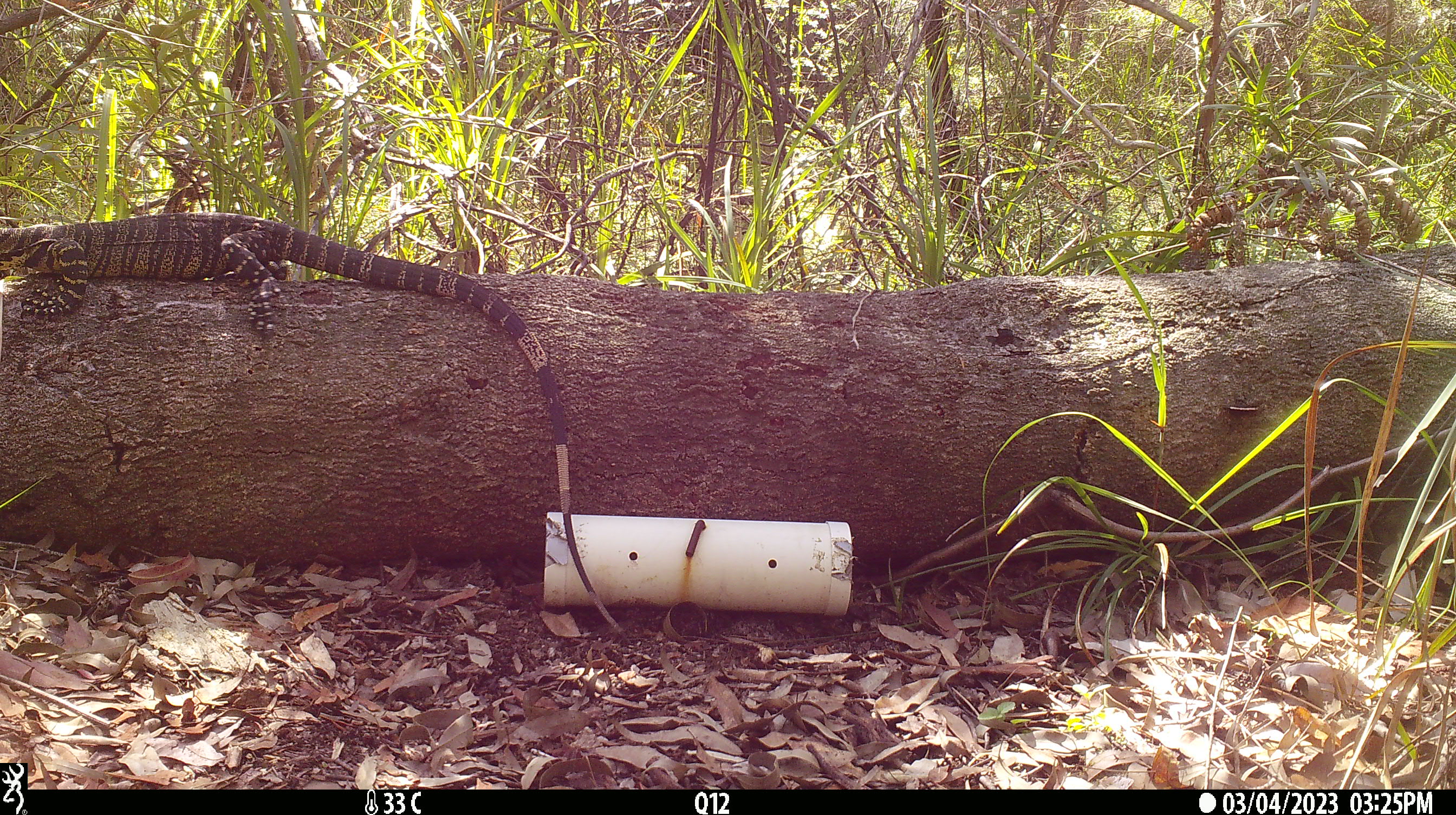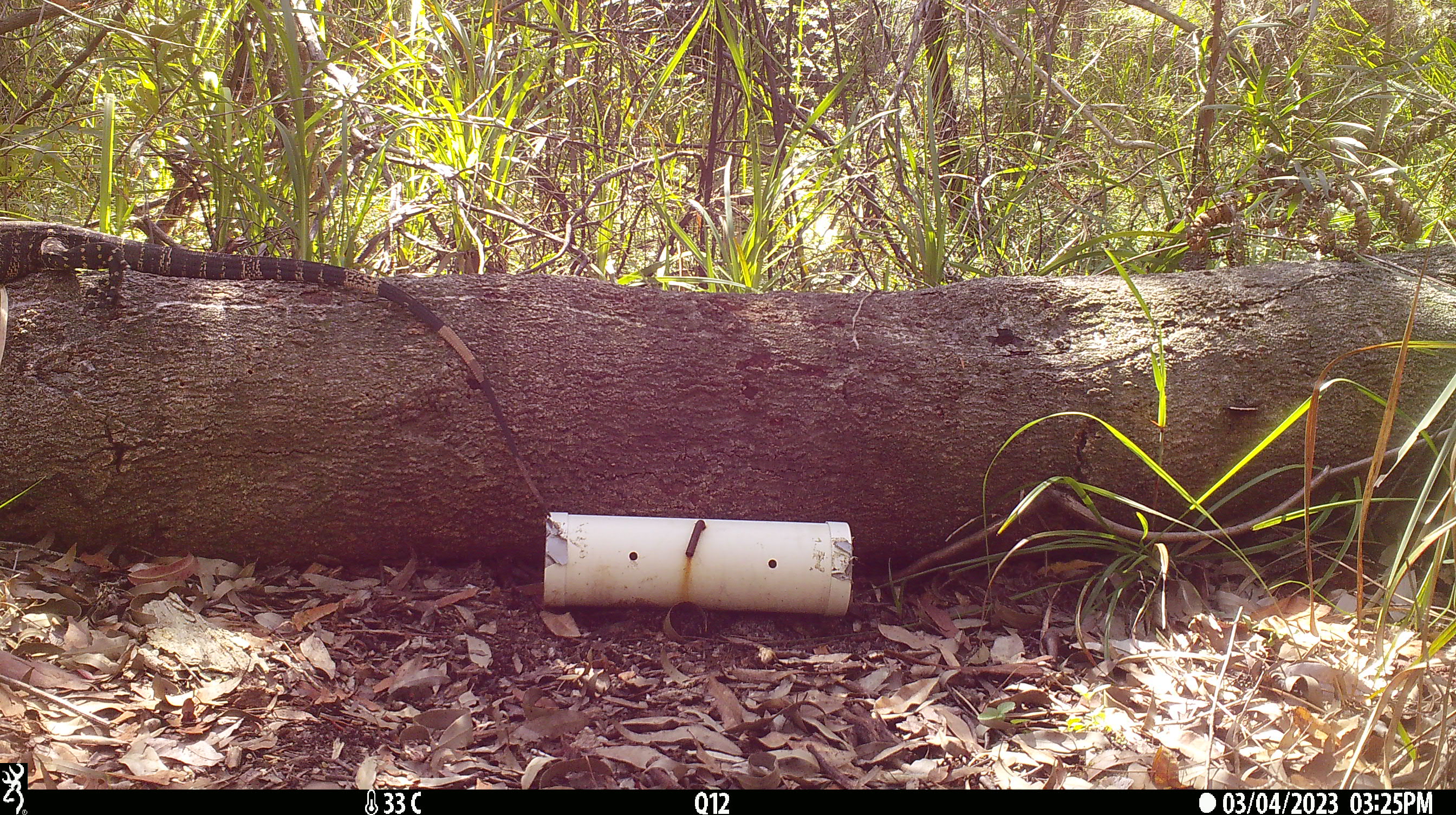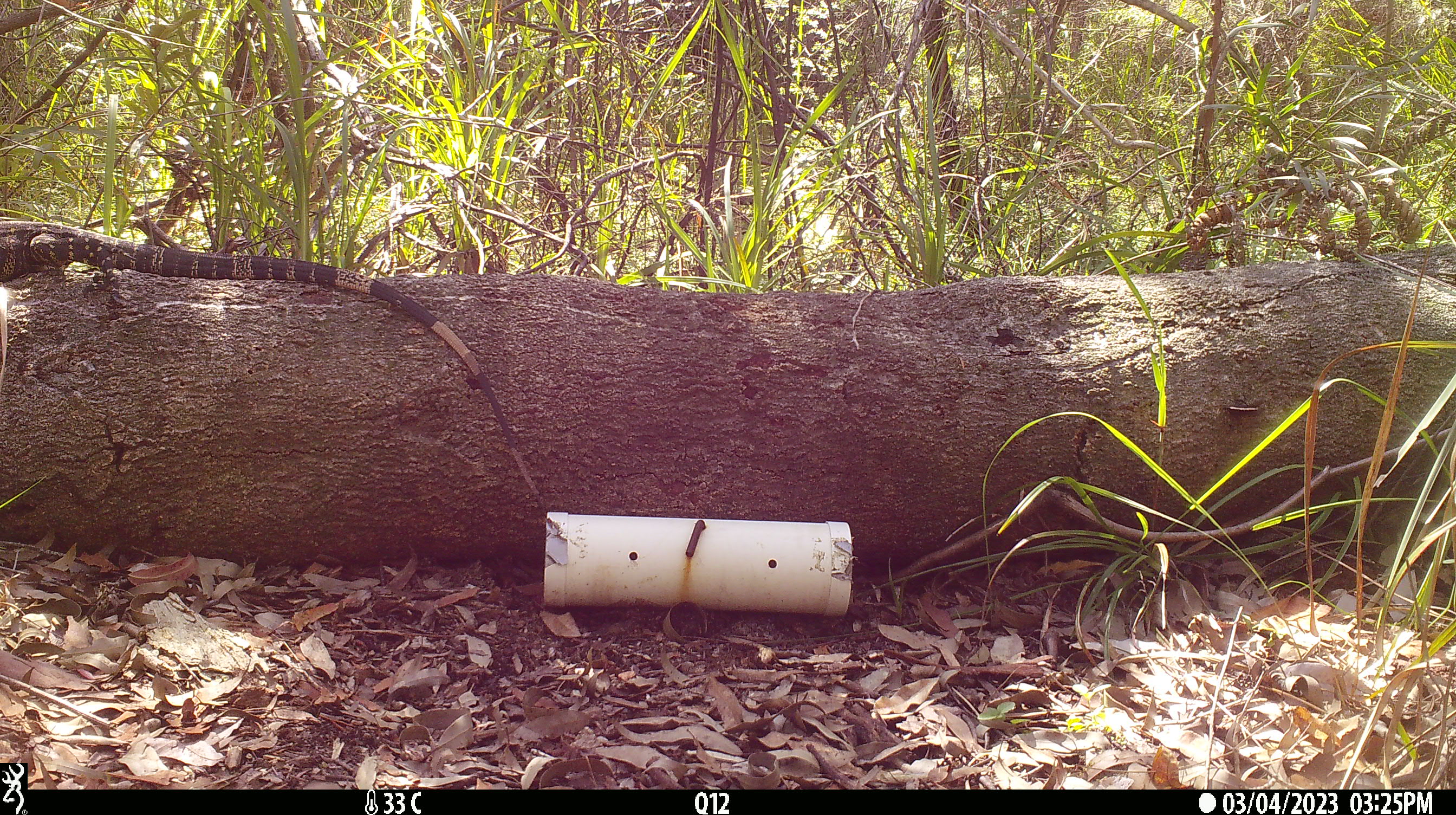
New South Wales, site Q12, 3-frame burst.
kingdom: Animalia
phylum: Chordata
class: Reptilia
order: Squamata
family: Varanidae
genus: Varanus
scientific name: Varanus varius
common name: lace monitor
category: goanna